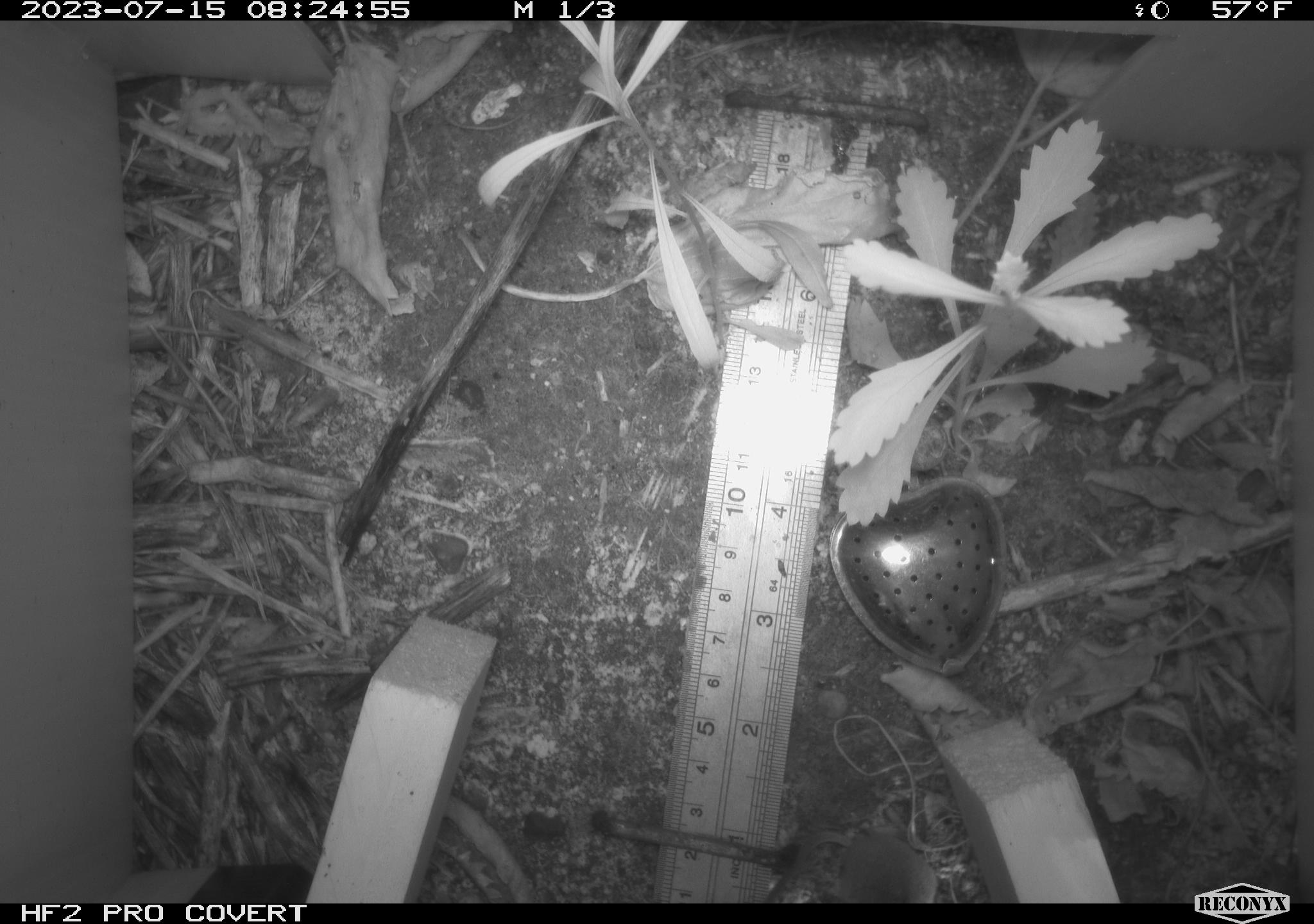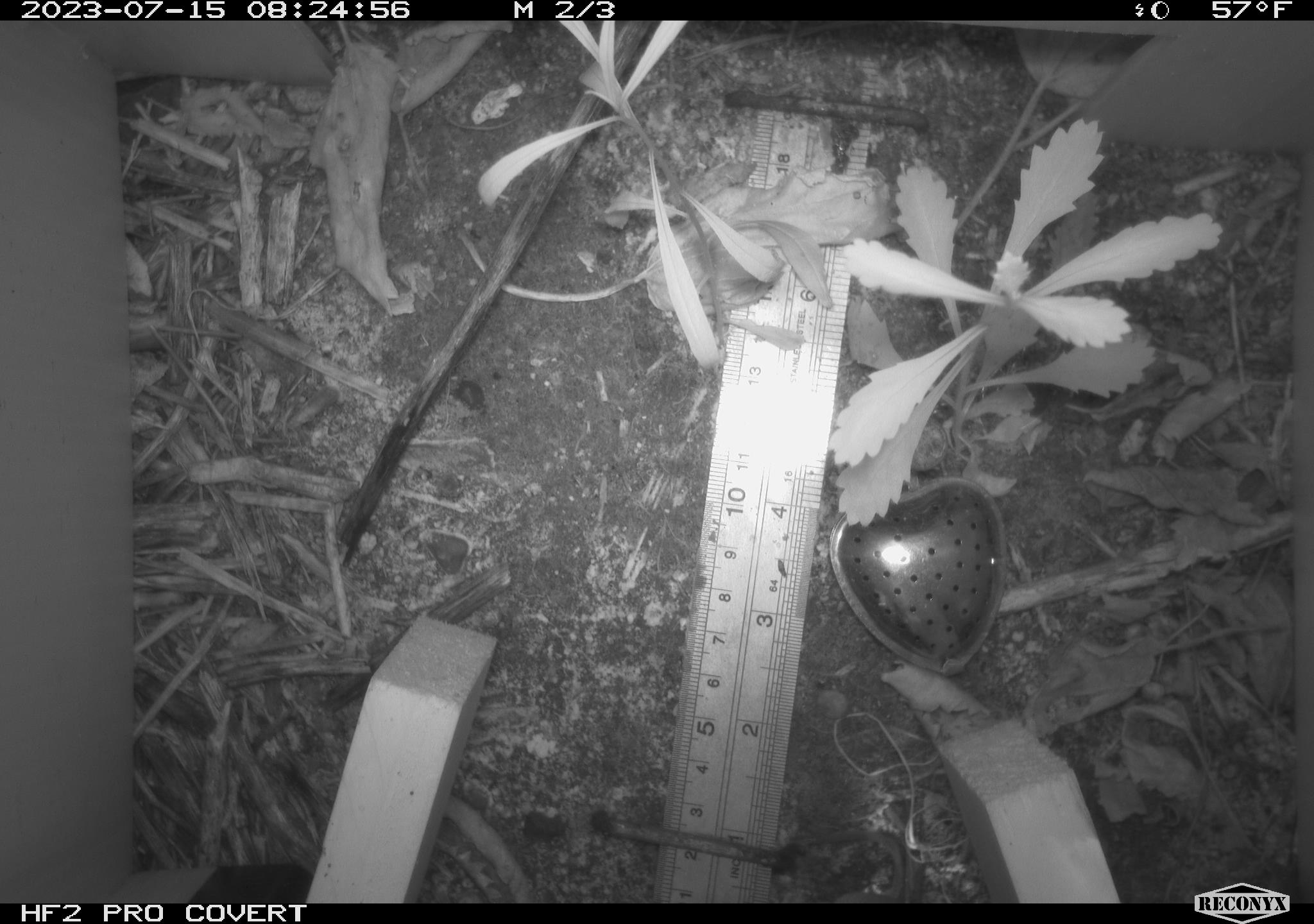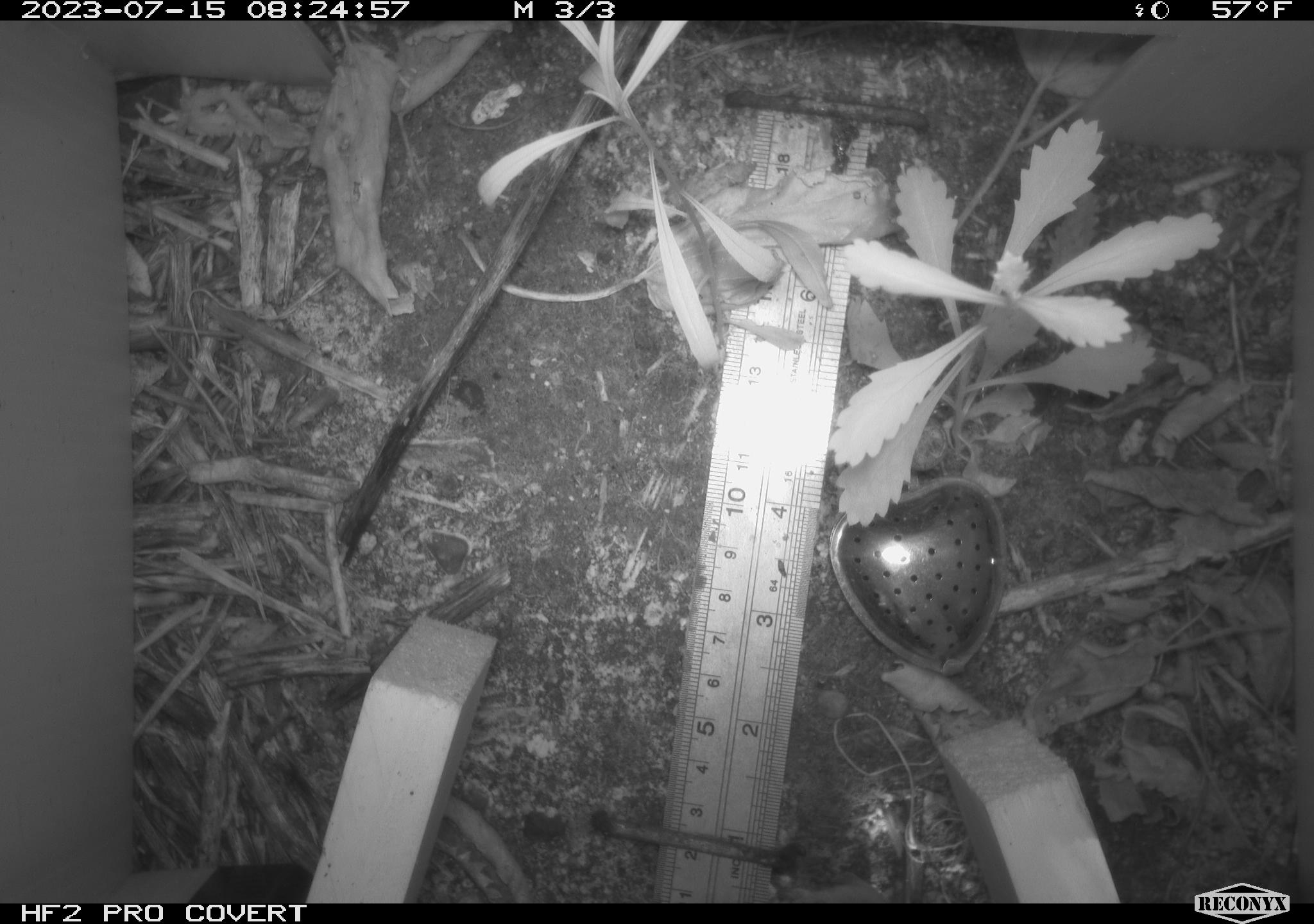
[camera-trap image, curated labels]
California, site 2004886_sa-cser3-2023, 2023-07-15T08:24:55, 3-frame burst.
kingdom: Animalia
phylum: Chordata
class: Mammalia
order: Eulipotyphla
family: Soricidae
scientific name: Soricidae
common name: shrews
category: soricidae family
Soricidae family (shrews) (Soricidae).